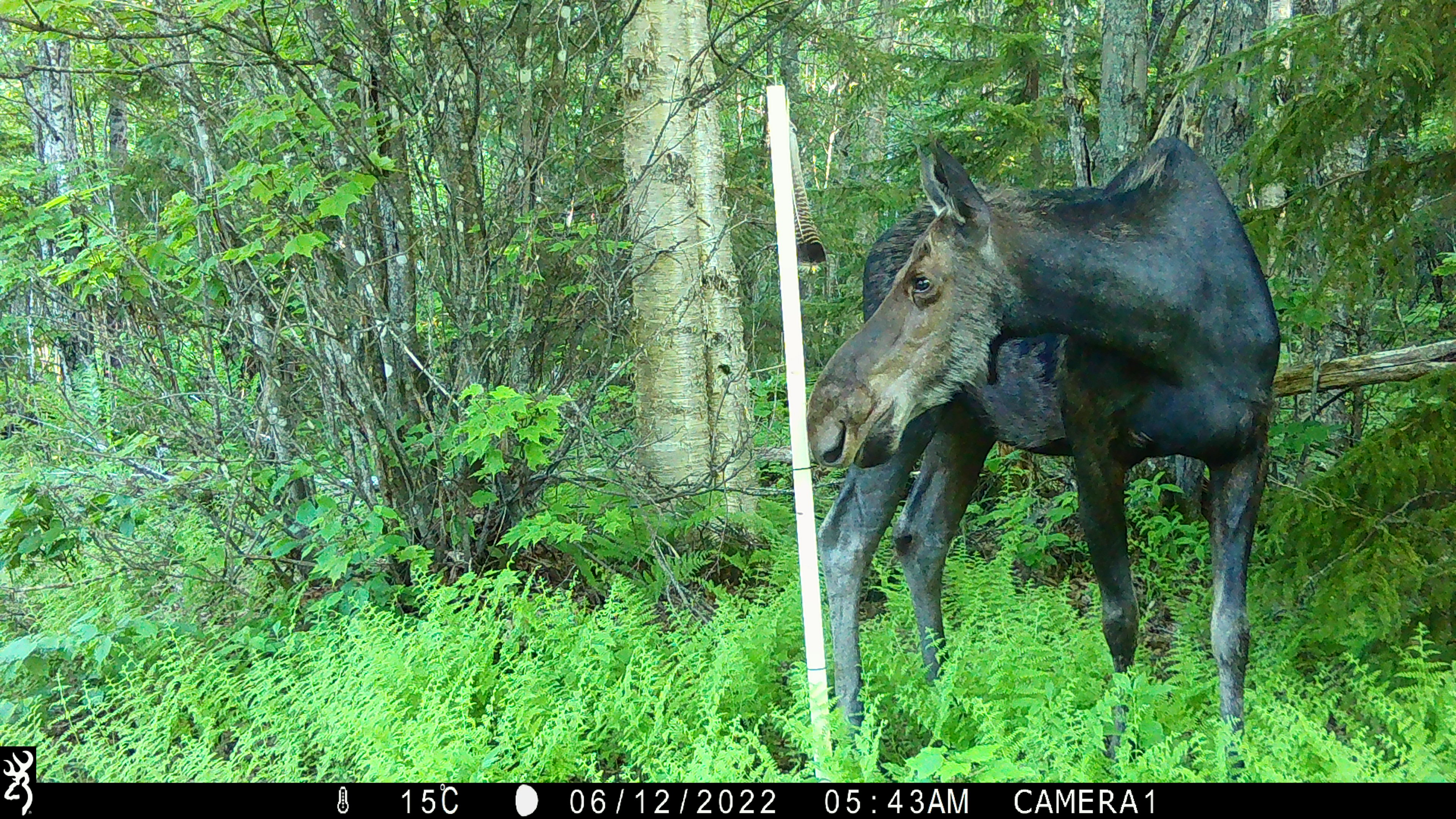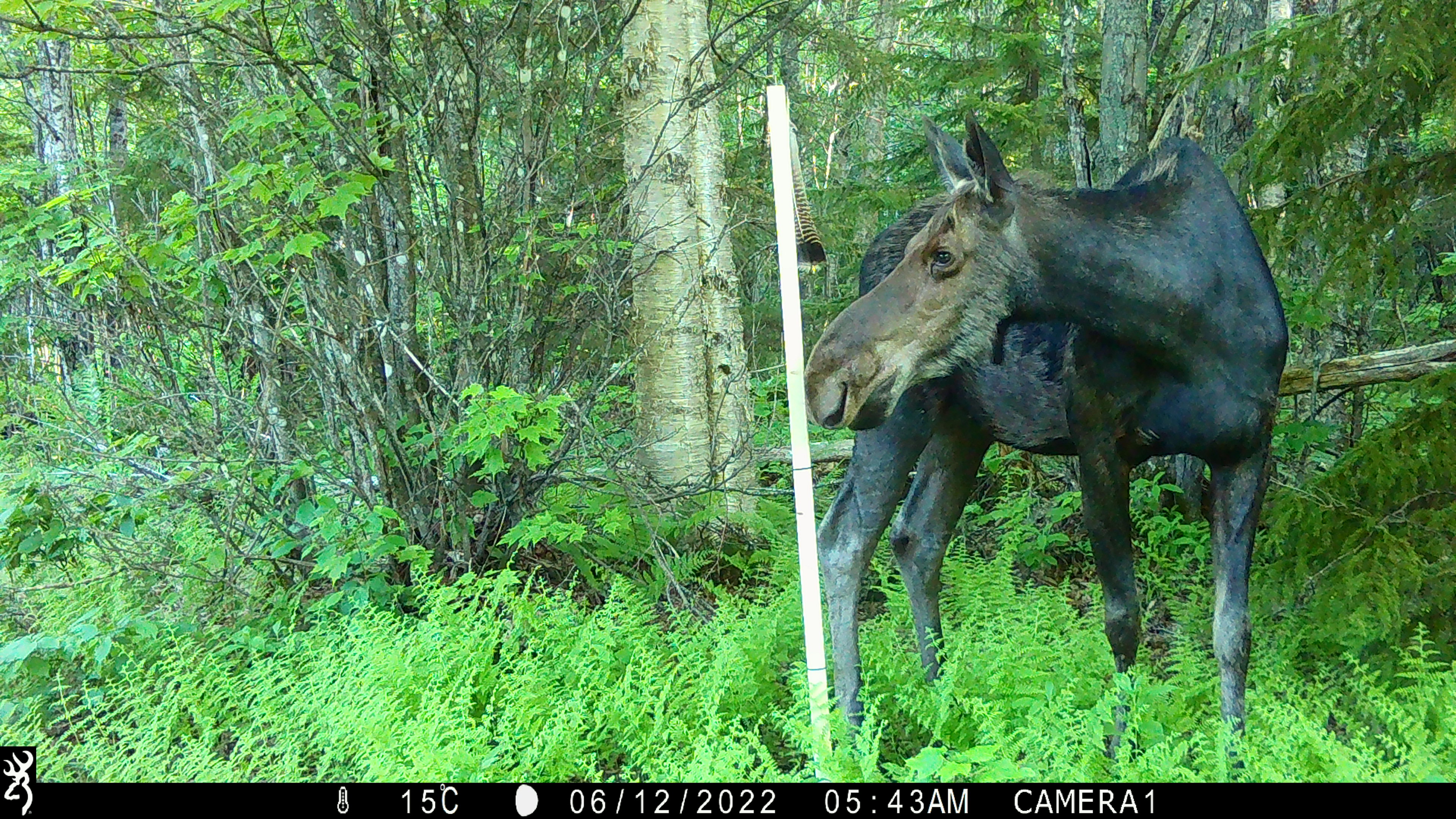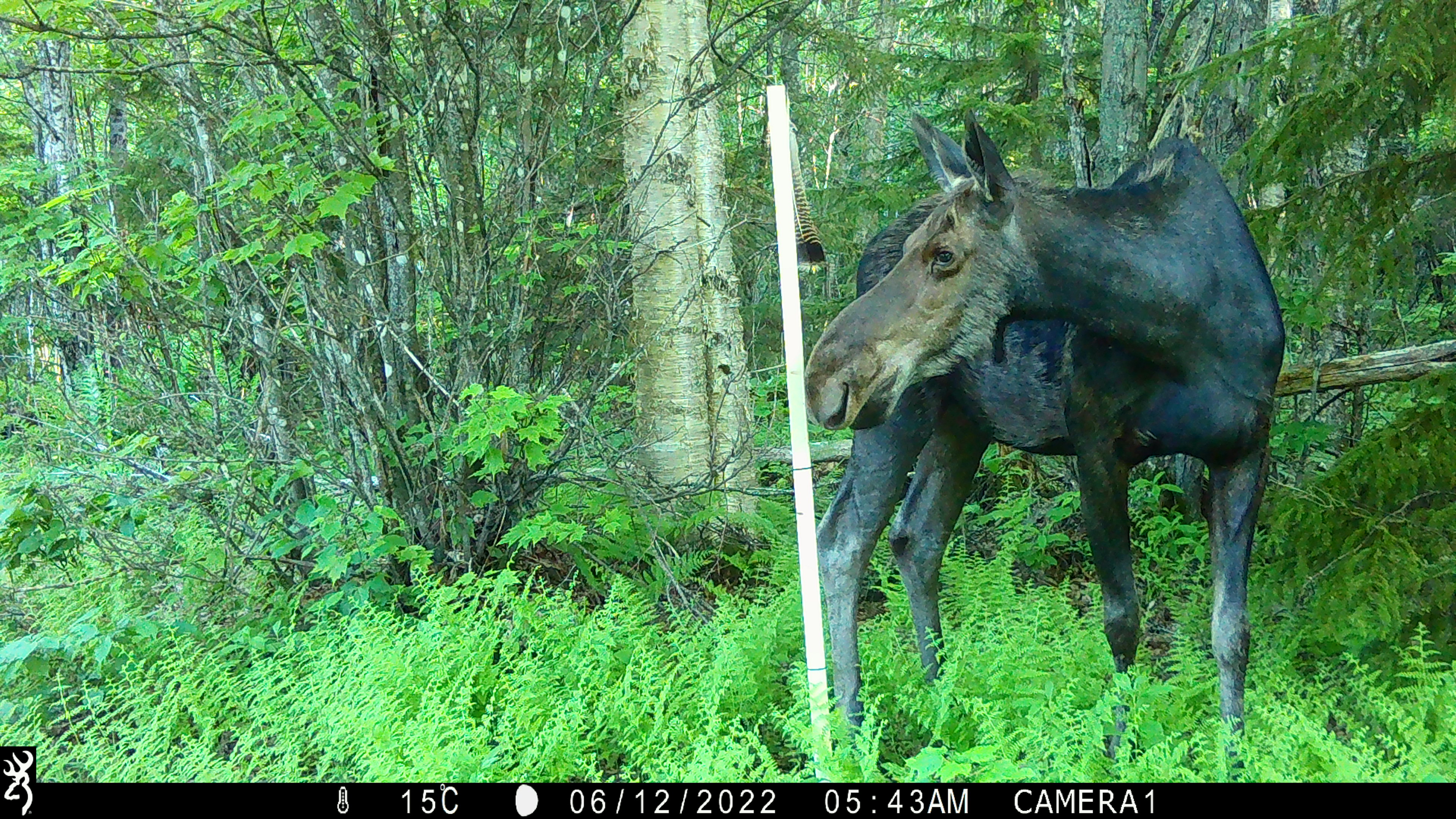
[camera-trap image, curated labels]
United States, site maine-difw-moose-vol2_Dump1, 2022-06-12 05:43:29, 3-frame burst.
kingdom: Animalia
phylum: Chordata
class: Mammalia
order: Artiodactyla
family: Cervidae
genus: Alces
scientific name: Alces alces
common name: moose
Moose (Alces alces).